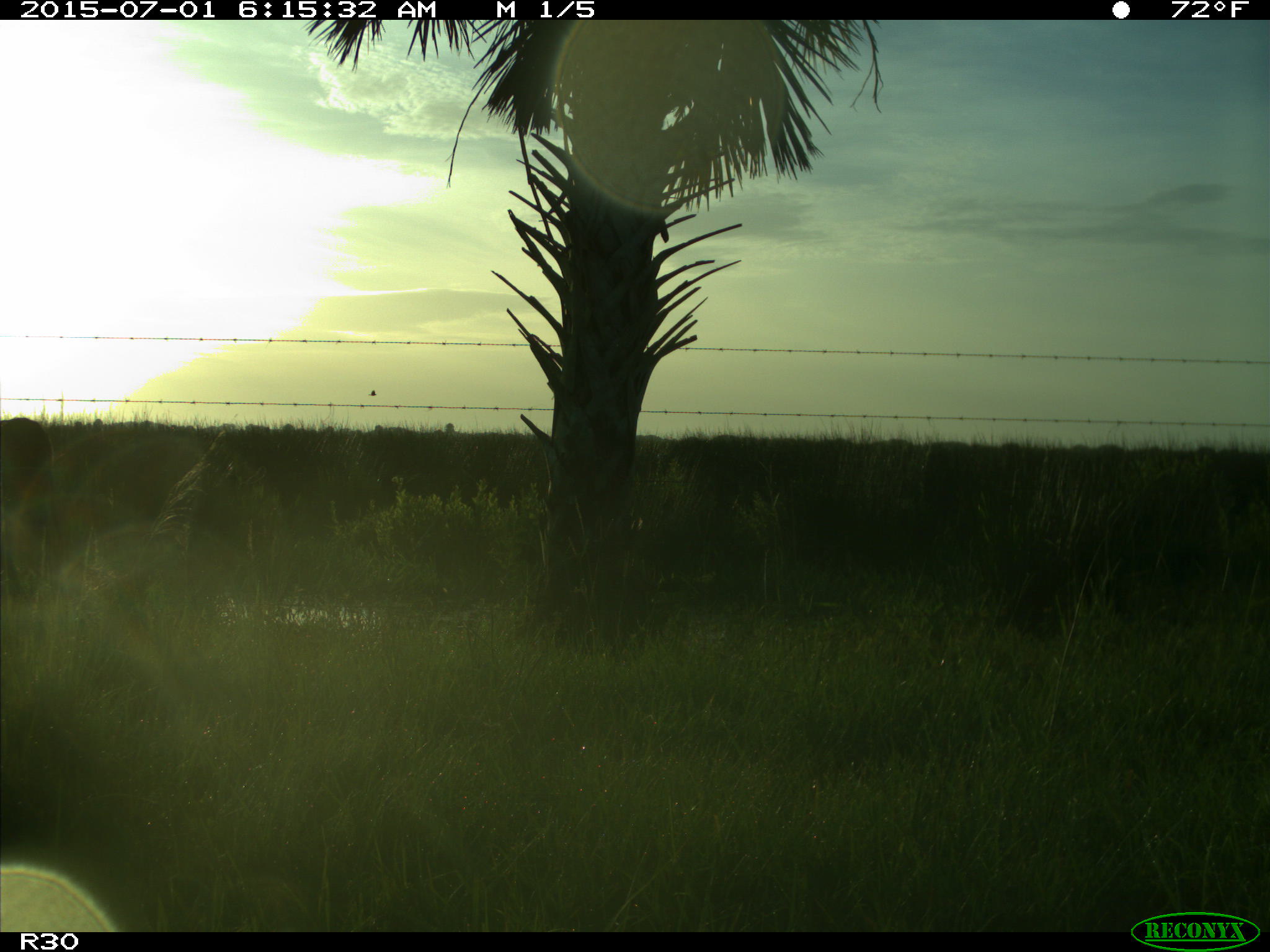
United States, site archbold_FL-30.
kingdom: Animalia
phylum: Chordata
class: Mammalia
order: Artiodactyla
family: Bovidae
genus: Bos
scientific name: Bos taurus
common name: domestic cow